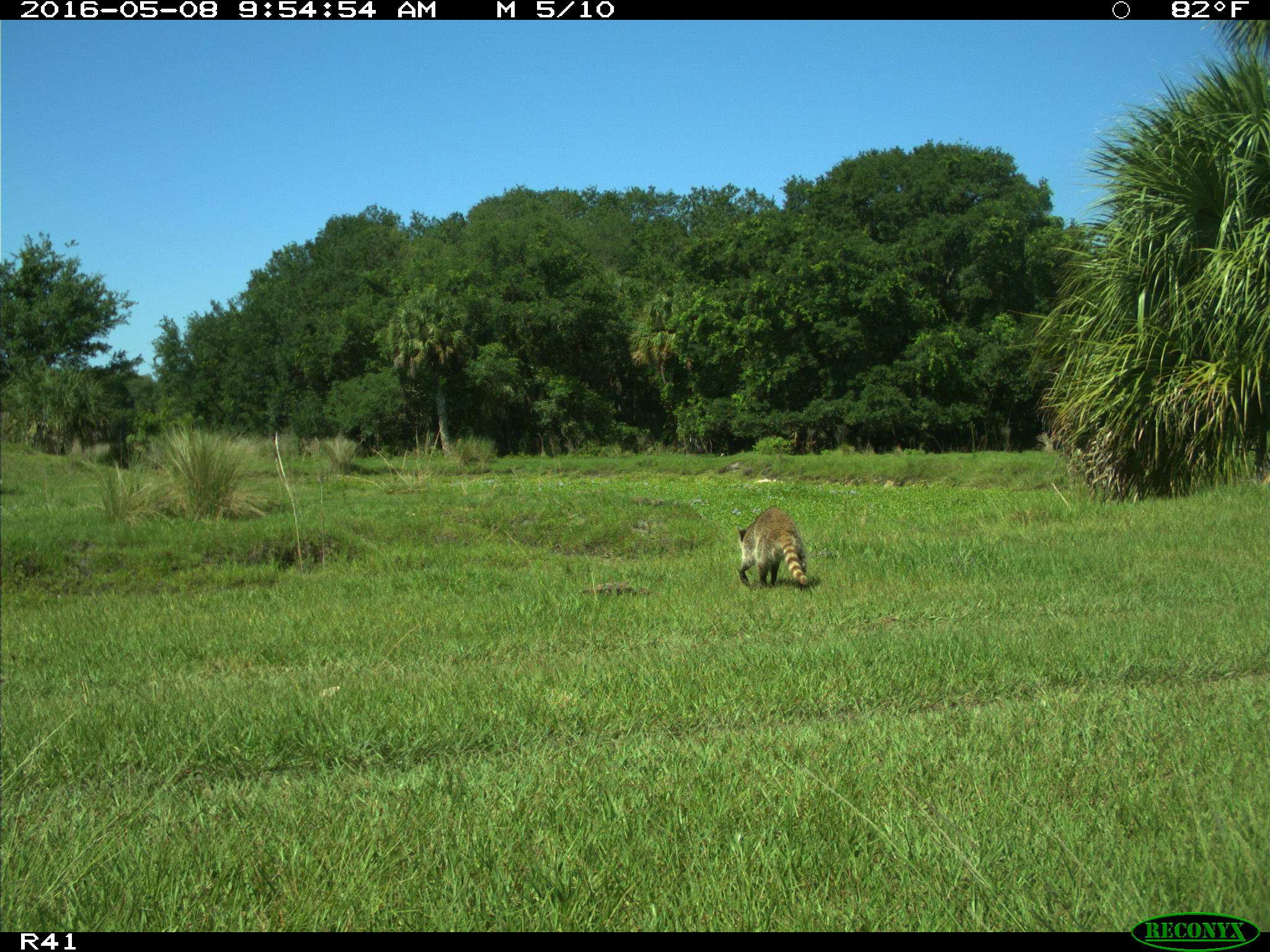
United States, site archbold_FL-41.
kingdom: Animalia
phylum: Chordata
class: Mammalia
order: Carnivora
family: Procyonidae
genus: Procyon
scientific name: Procyon lotor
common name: common raccoon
Procyon lotor (common raccoon).